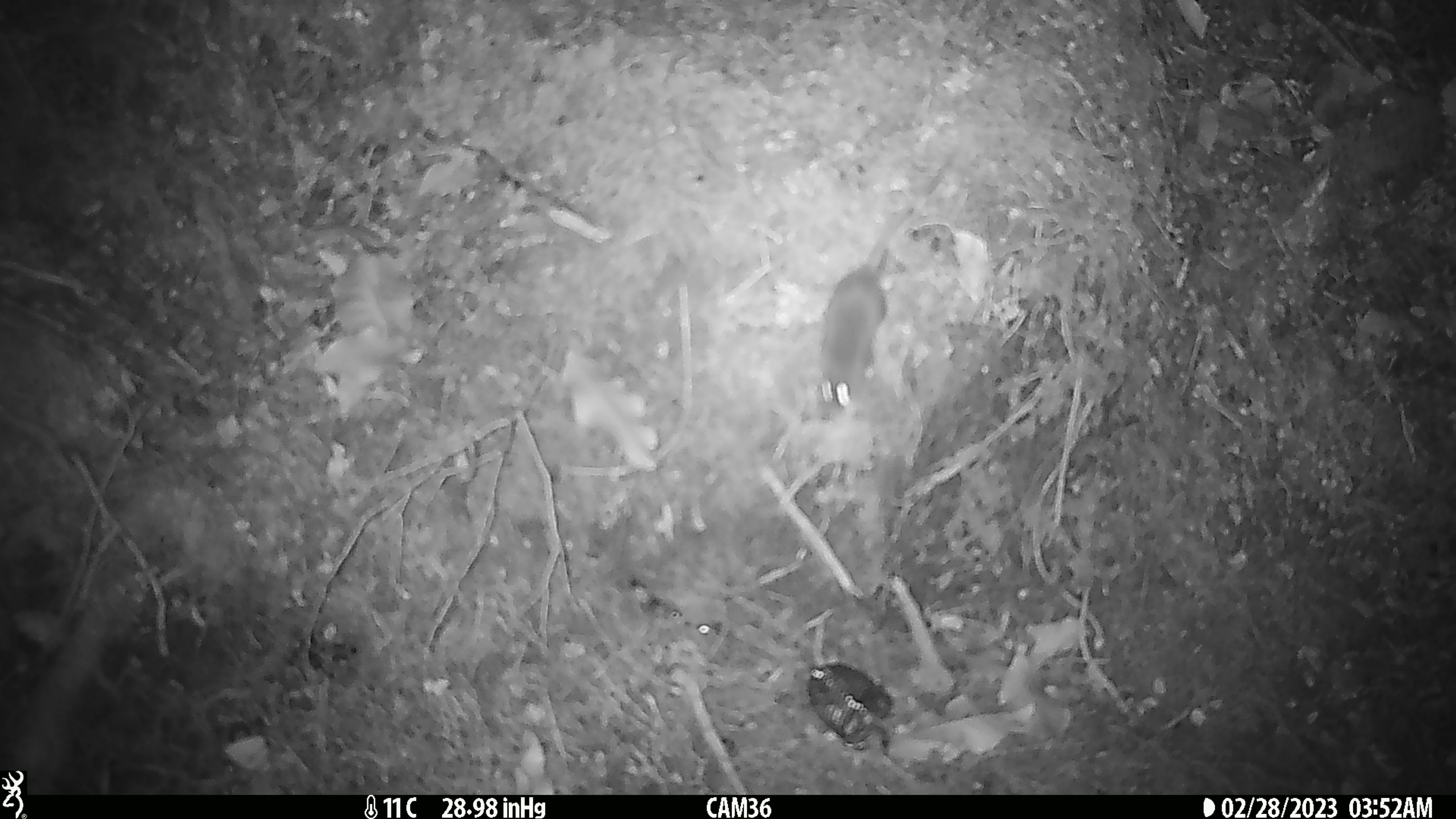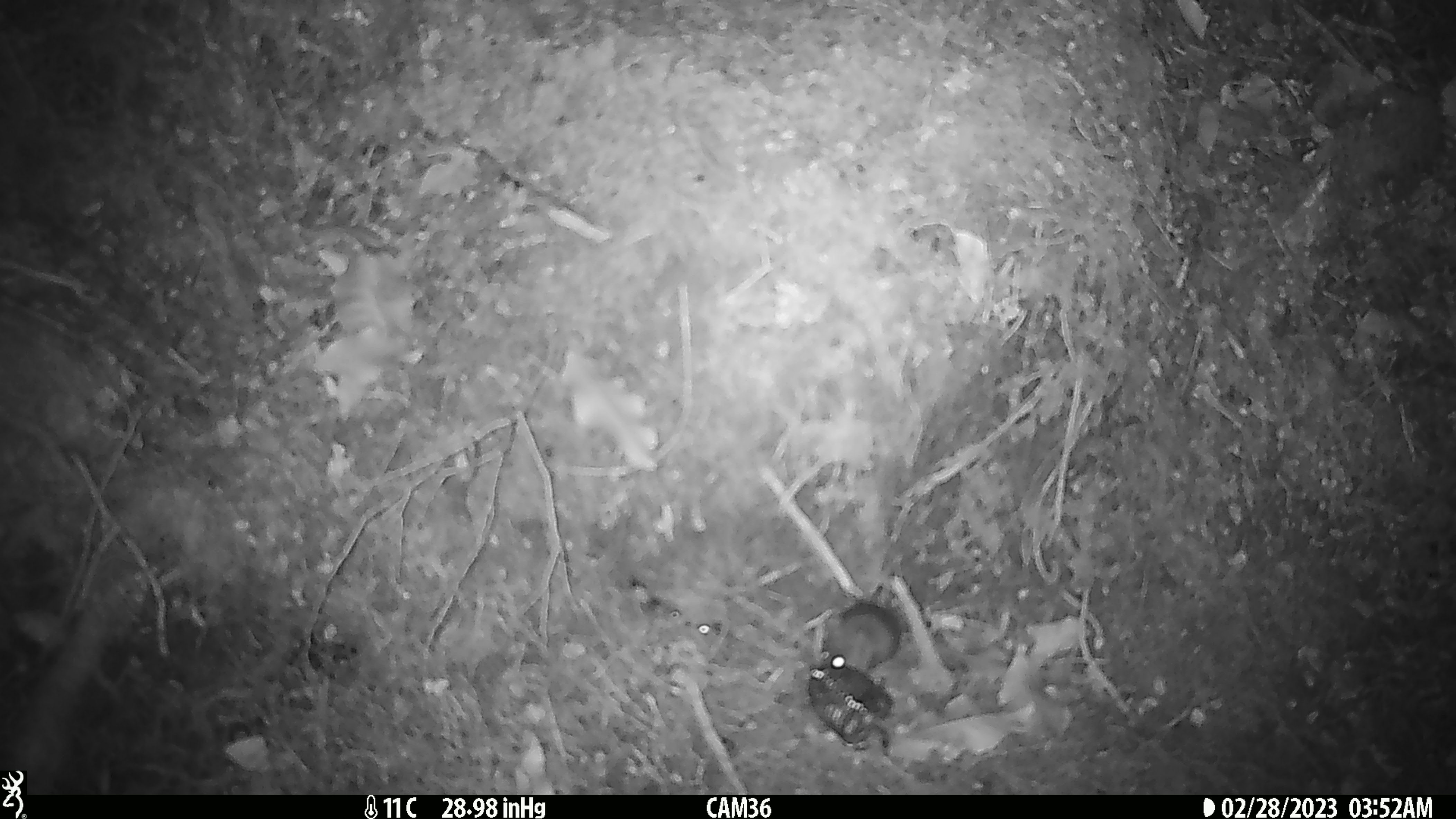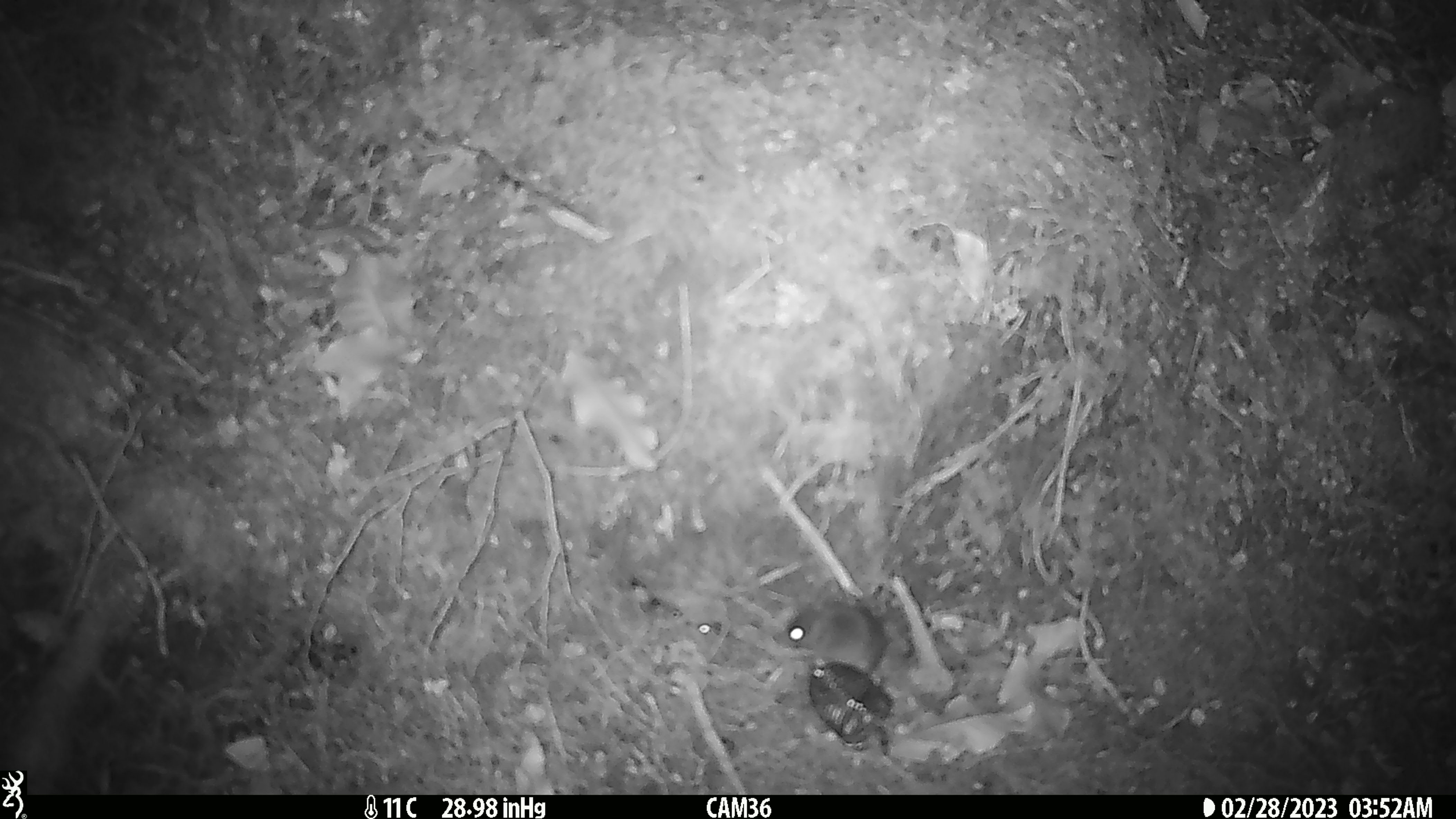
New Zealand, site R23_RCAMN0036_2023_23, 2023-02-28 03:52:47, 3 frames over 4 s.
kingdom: Animalia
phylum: Chordata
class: Mammalia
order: Rodentia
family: Muridae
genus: Mus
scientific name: Mus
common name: mouse